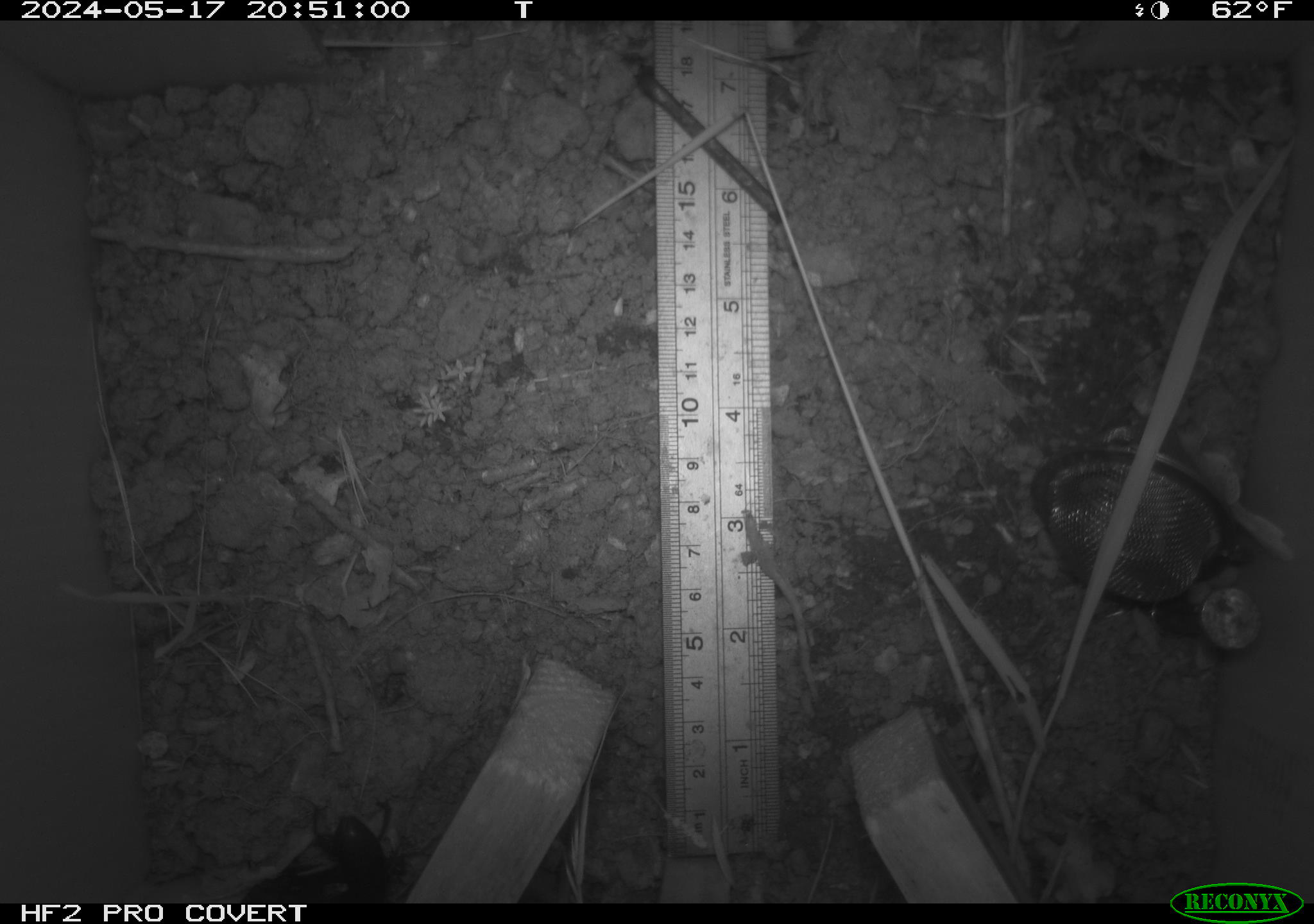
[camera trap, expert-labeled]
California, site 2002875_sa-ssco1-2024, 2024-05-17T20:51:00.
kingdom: Animalia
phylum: Arthropoda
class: Insecta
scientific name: Insecta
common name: insect